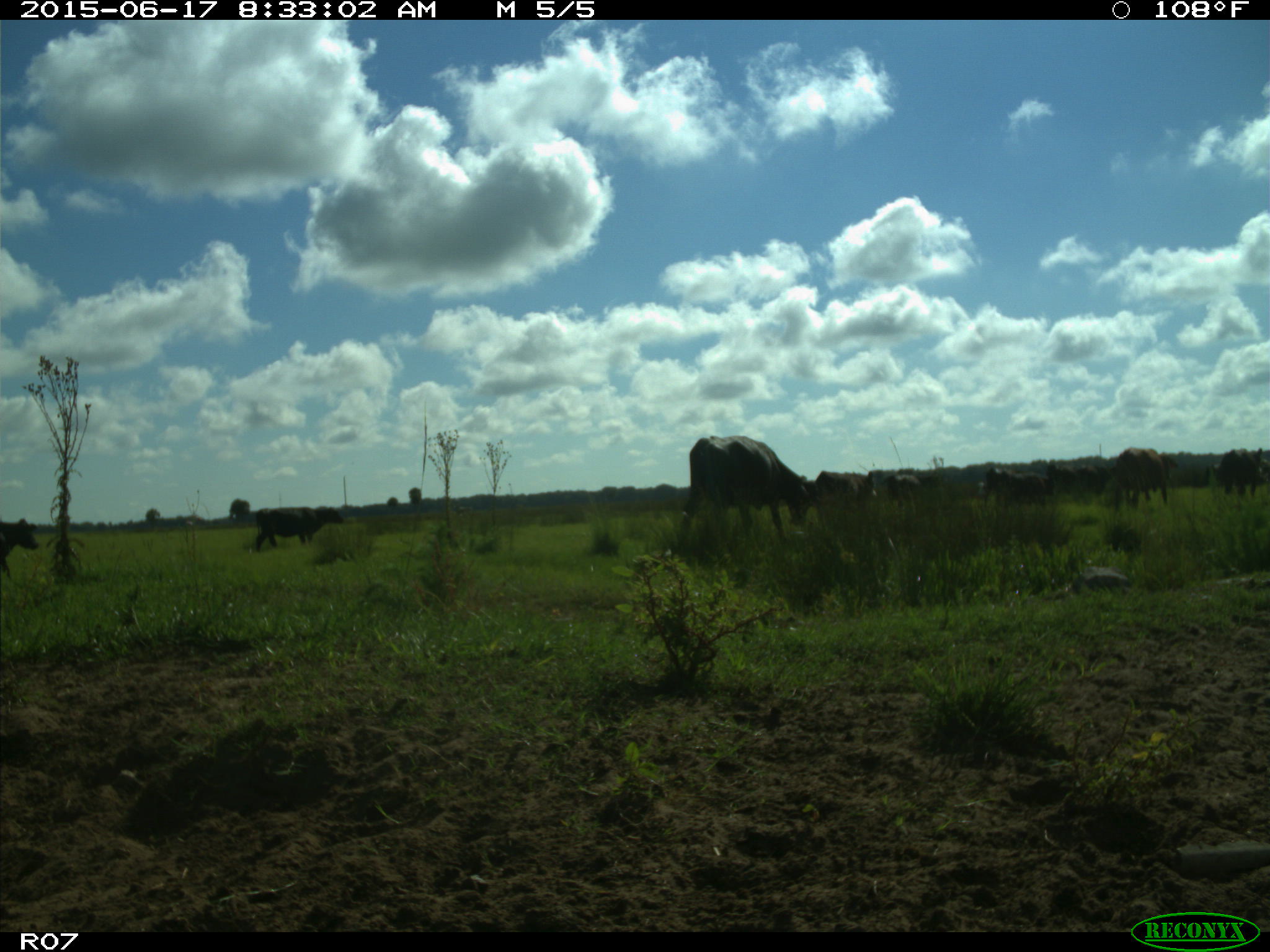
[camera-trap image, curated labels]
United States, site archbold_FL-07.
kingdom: Animalia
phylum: Chordata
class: Mammalia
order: Artiodactyla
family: Bovidae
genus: Bos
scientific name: Bos taurus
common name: domestic cow